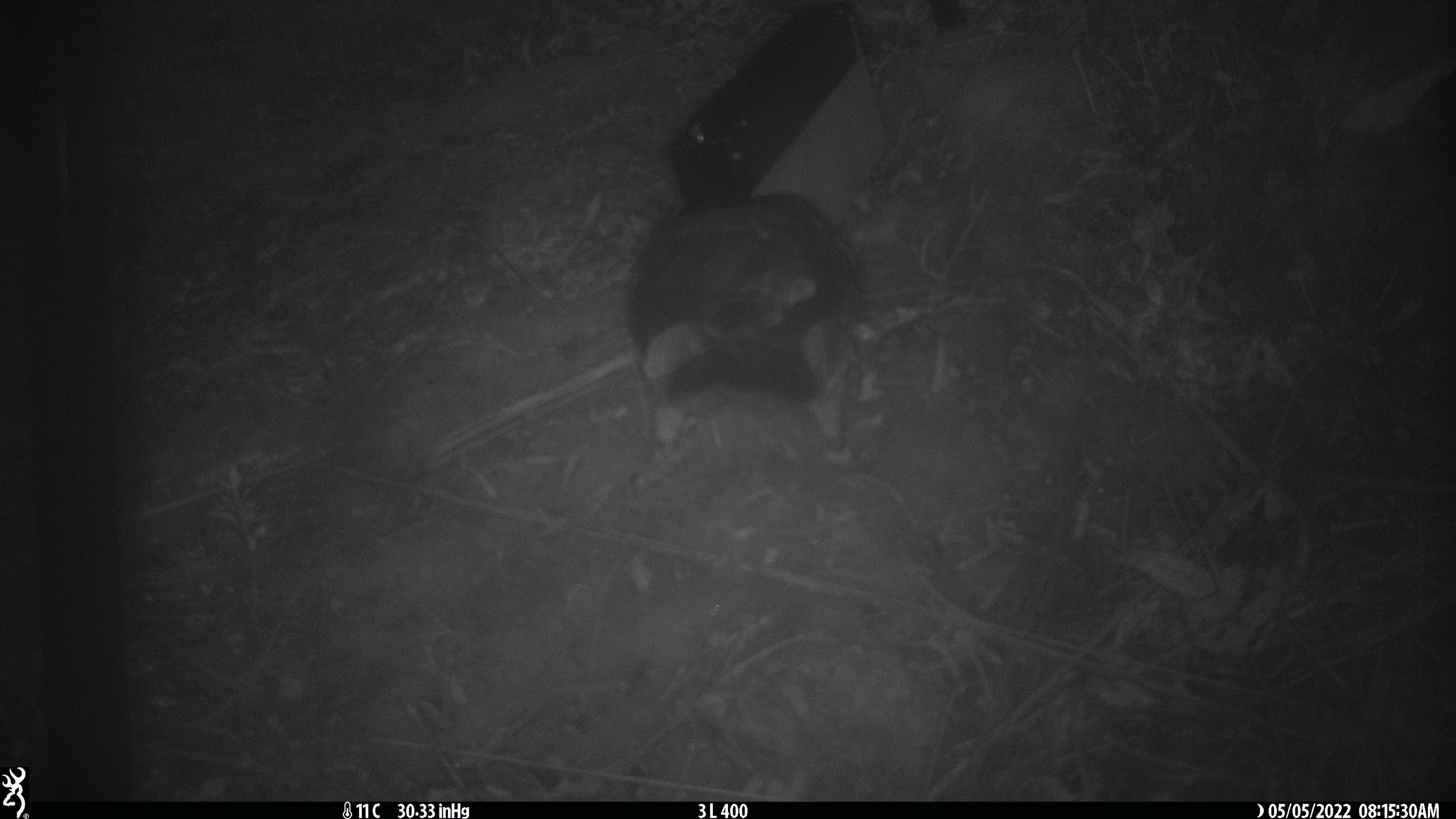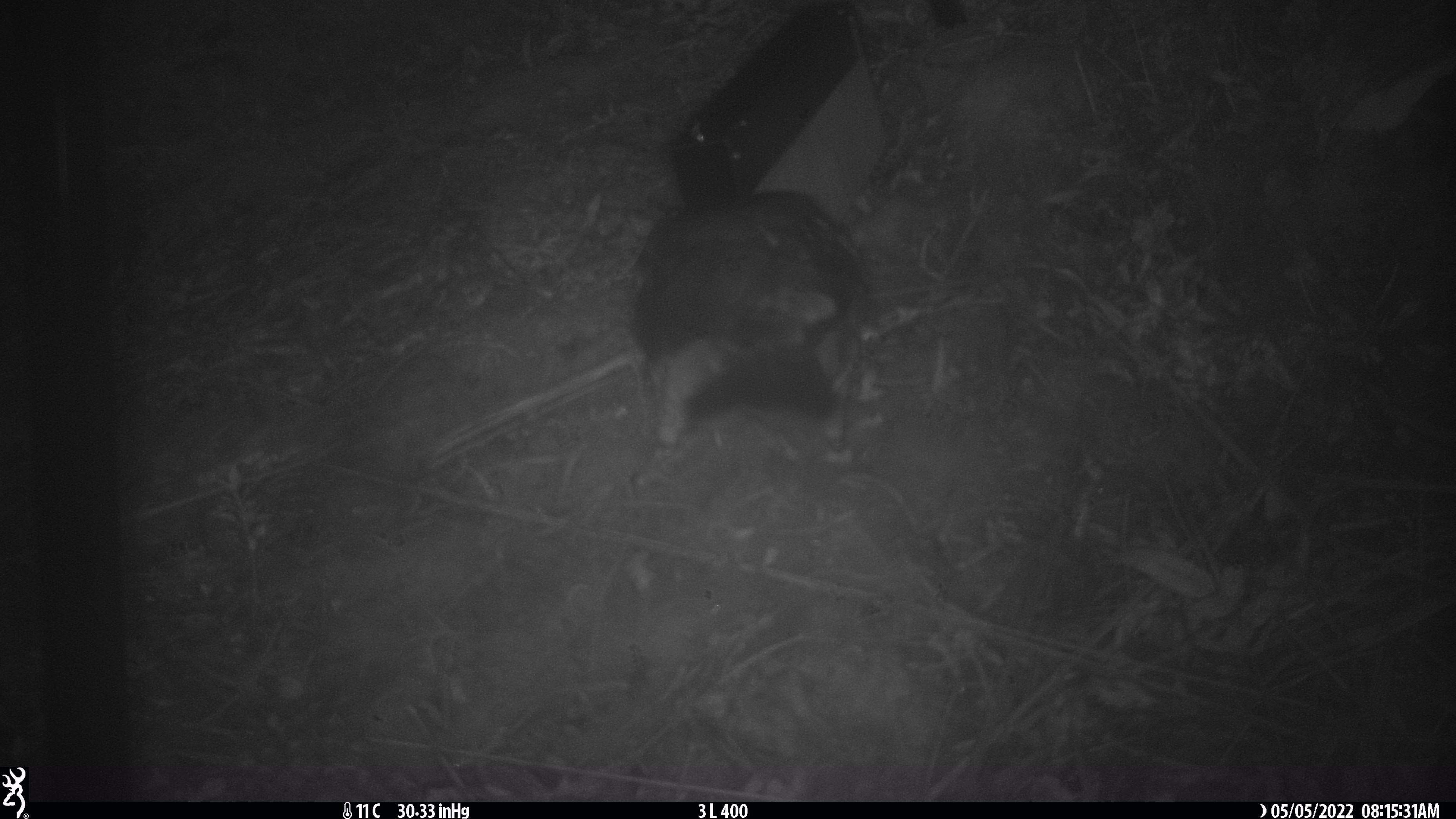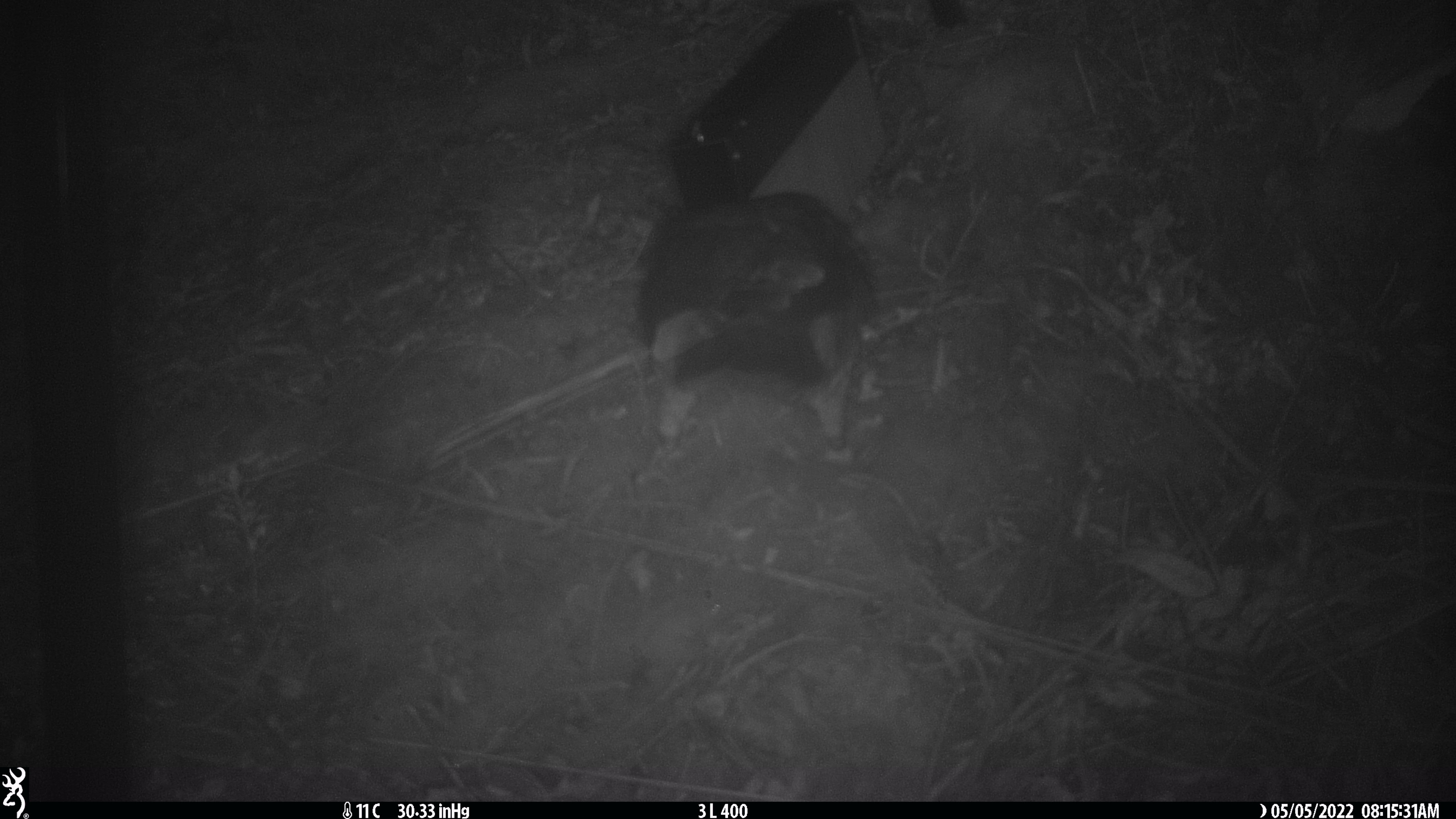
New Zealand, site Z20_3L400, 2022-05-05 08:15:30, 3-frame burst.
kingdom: Animalia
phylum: Chordata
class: Aves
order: Psittaciformes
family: Strigopidae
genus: Nestor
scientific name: Nestor notabilis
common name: kea